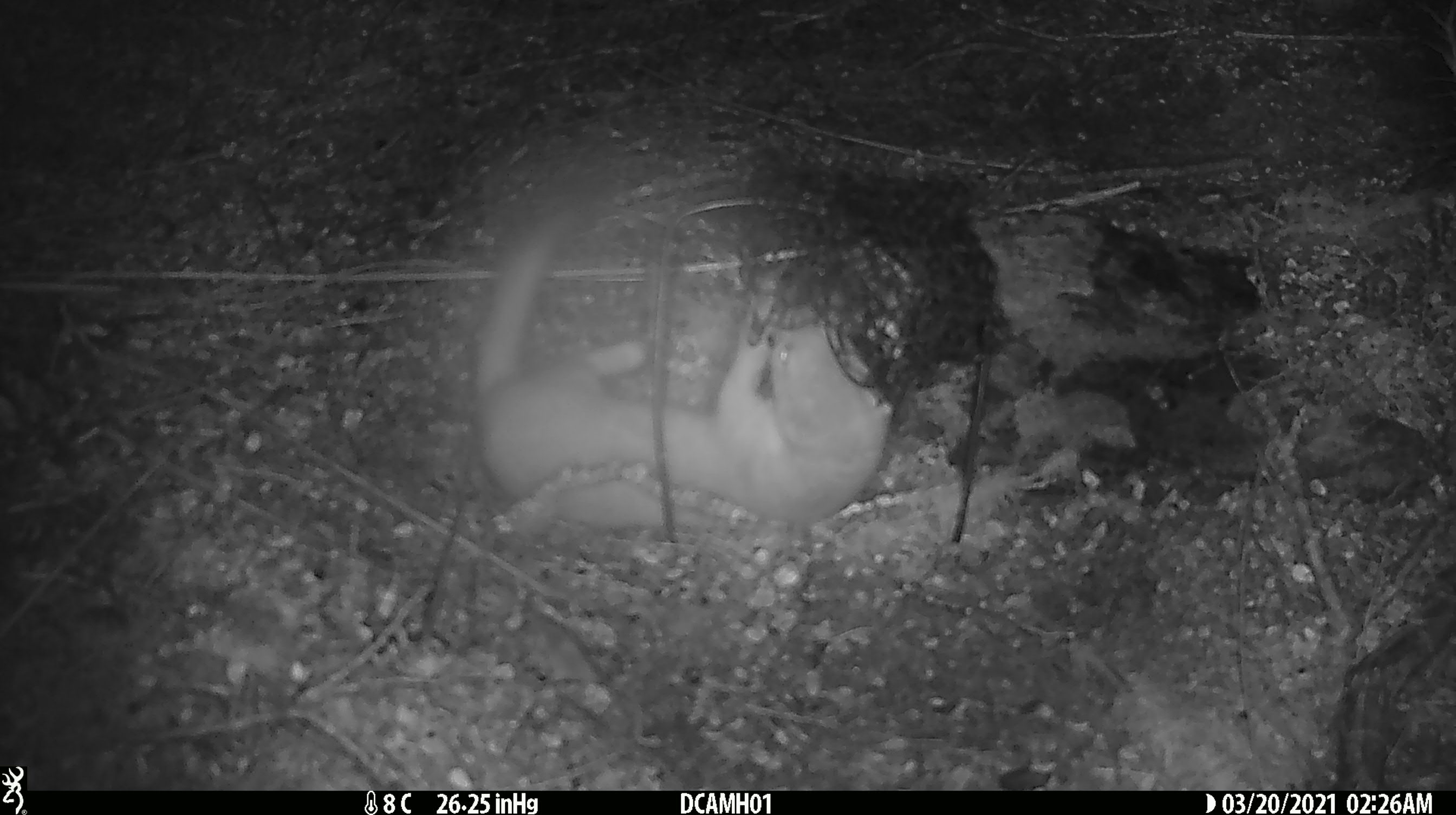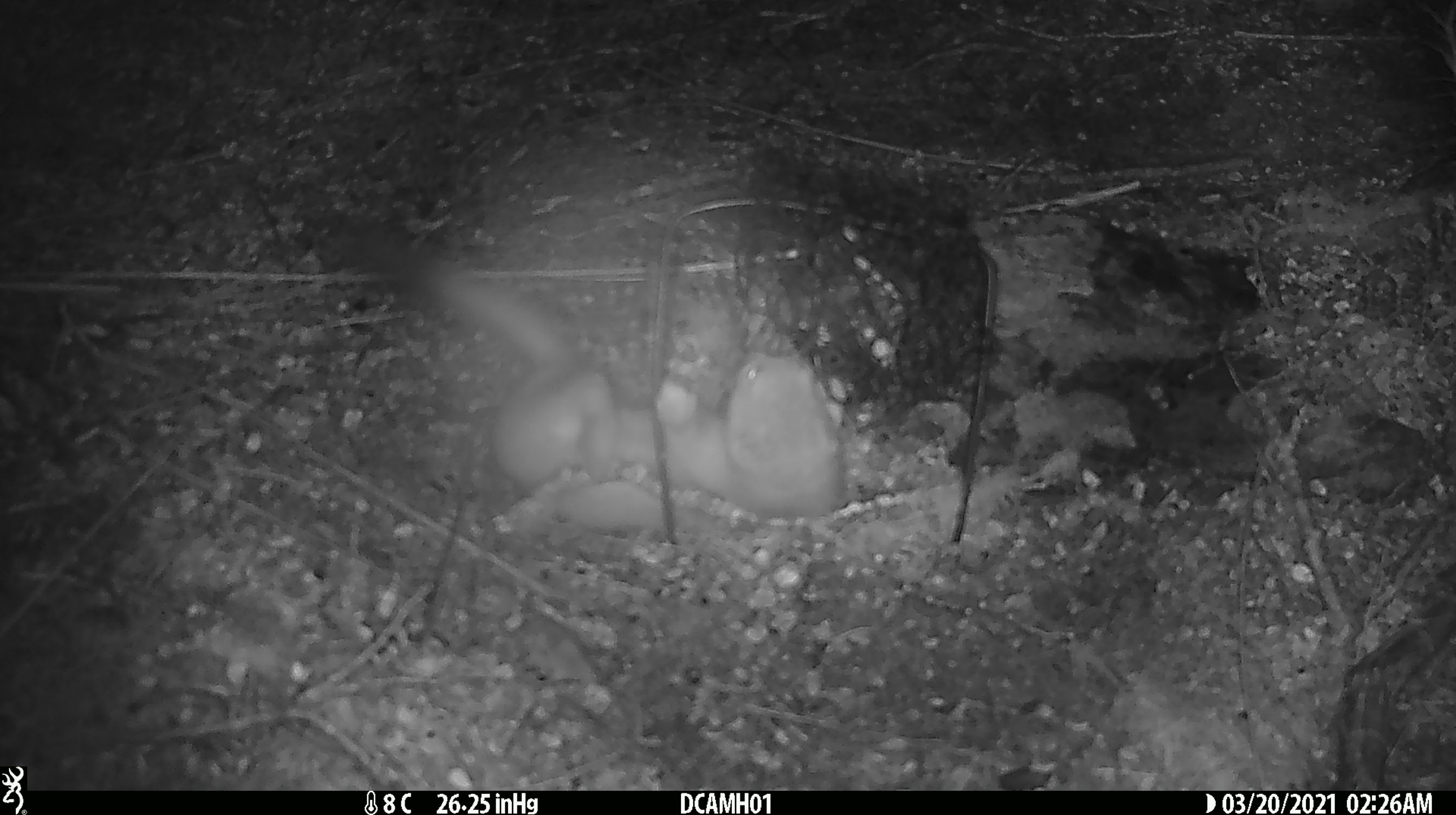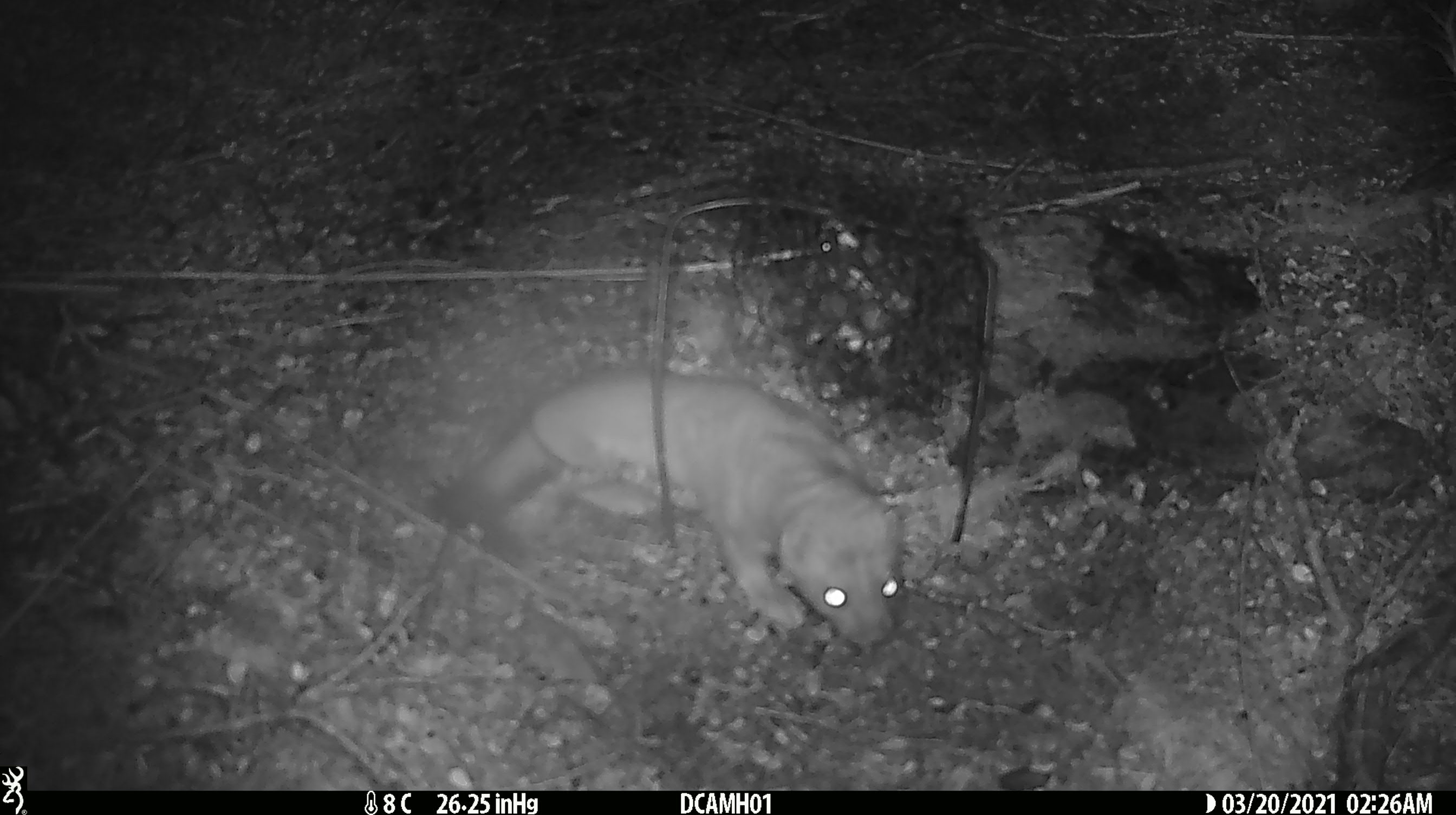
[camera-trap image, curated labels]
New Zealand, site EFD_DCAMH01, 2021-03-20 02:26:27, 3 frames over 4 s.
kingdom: Animalia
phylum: Chordata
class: Mammalia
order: Carnivora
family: Mustelidae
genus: Mustela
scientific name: Mustela erminea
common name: stoat